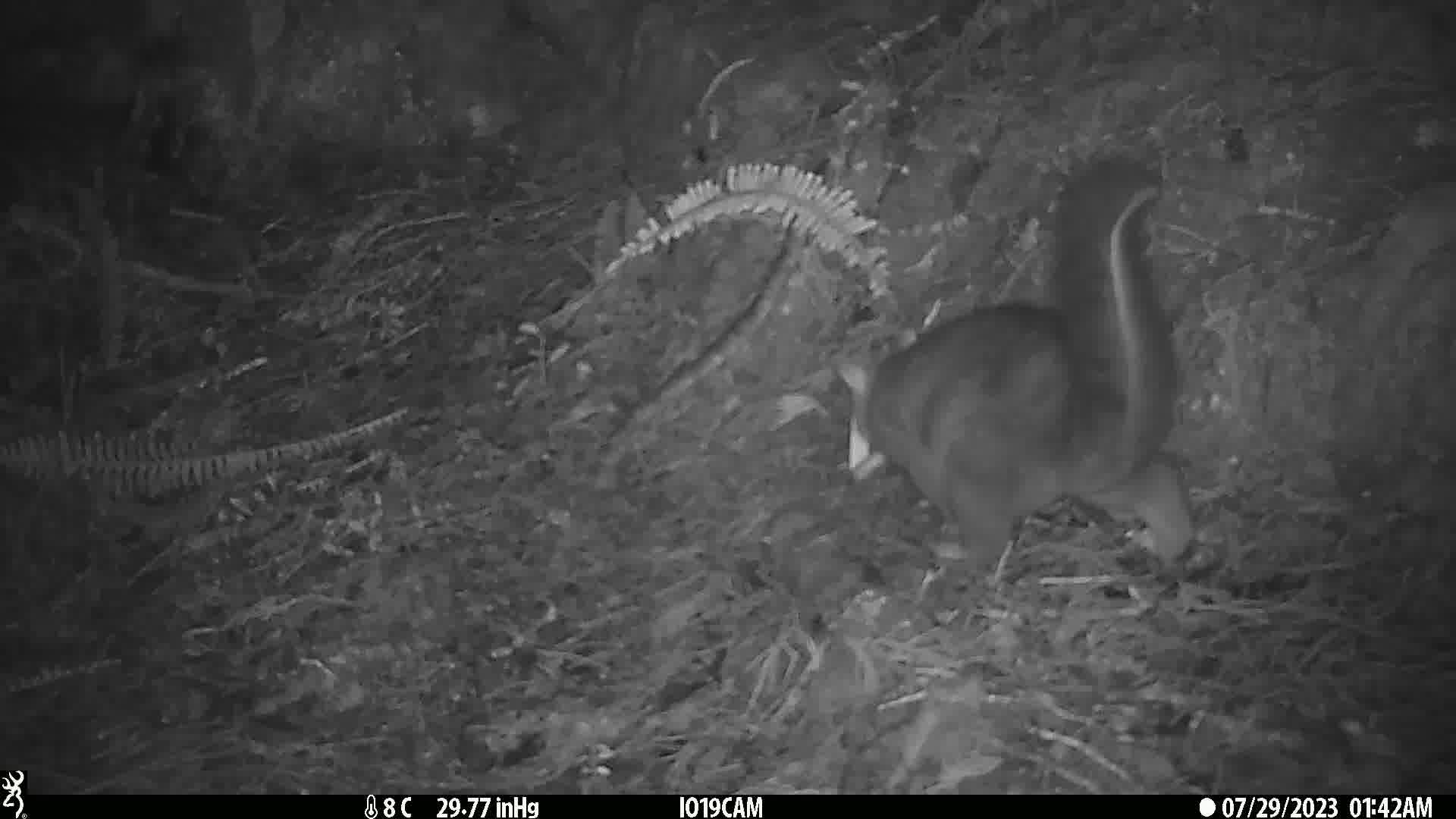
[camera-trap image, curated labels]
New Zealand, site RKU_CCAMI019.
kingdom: Animalia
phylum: Chordata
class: Mammalia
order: Diprotodontia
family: Phalangeridae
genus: Trichosurus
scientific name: Trichosurus vulpecula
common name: common brushtail possum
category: possum